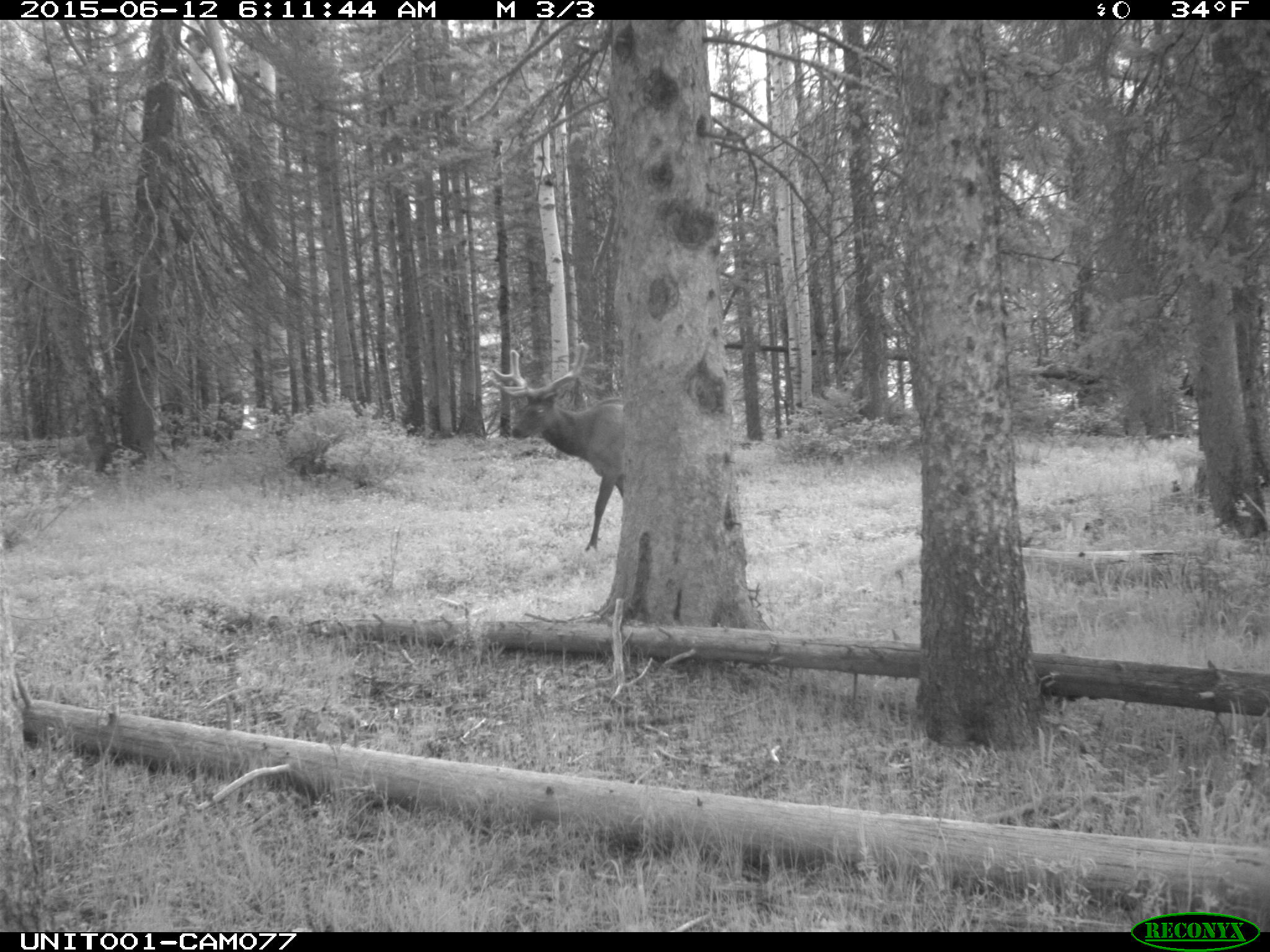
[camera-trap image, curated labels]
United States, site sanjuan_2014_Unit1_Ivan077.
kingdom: Animalia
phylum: Chordata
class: Mammalia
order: Artiodactyla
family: Cervidae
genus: Cervus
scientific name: Cervus elaphus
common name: red deer